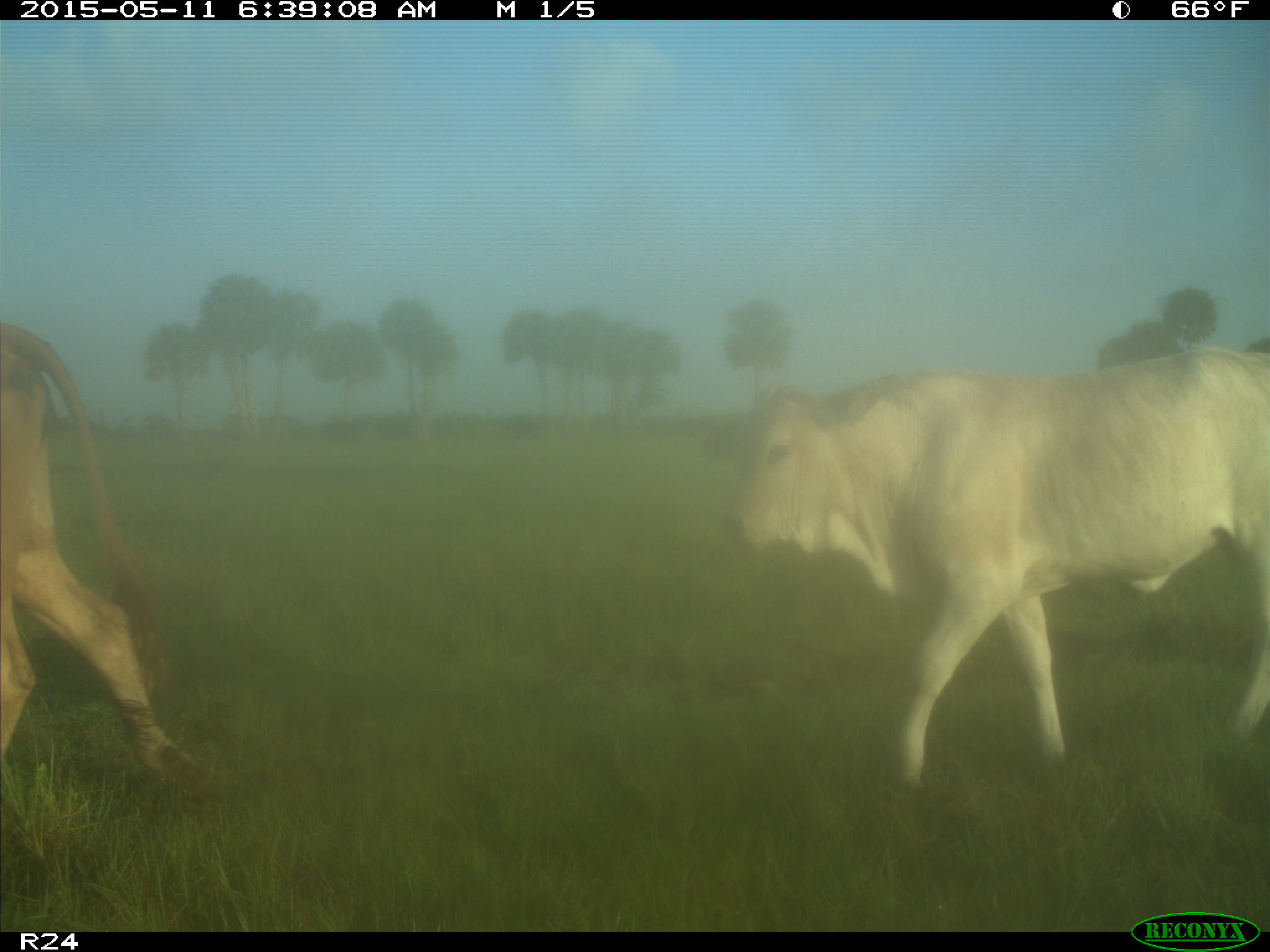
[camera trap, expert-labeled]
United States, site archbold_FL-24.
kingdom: Animalia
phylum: Chordata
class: Mammalia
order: Artiodactyla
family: Bovidae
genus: Bos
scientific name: Bos taurus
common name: domestic cow